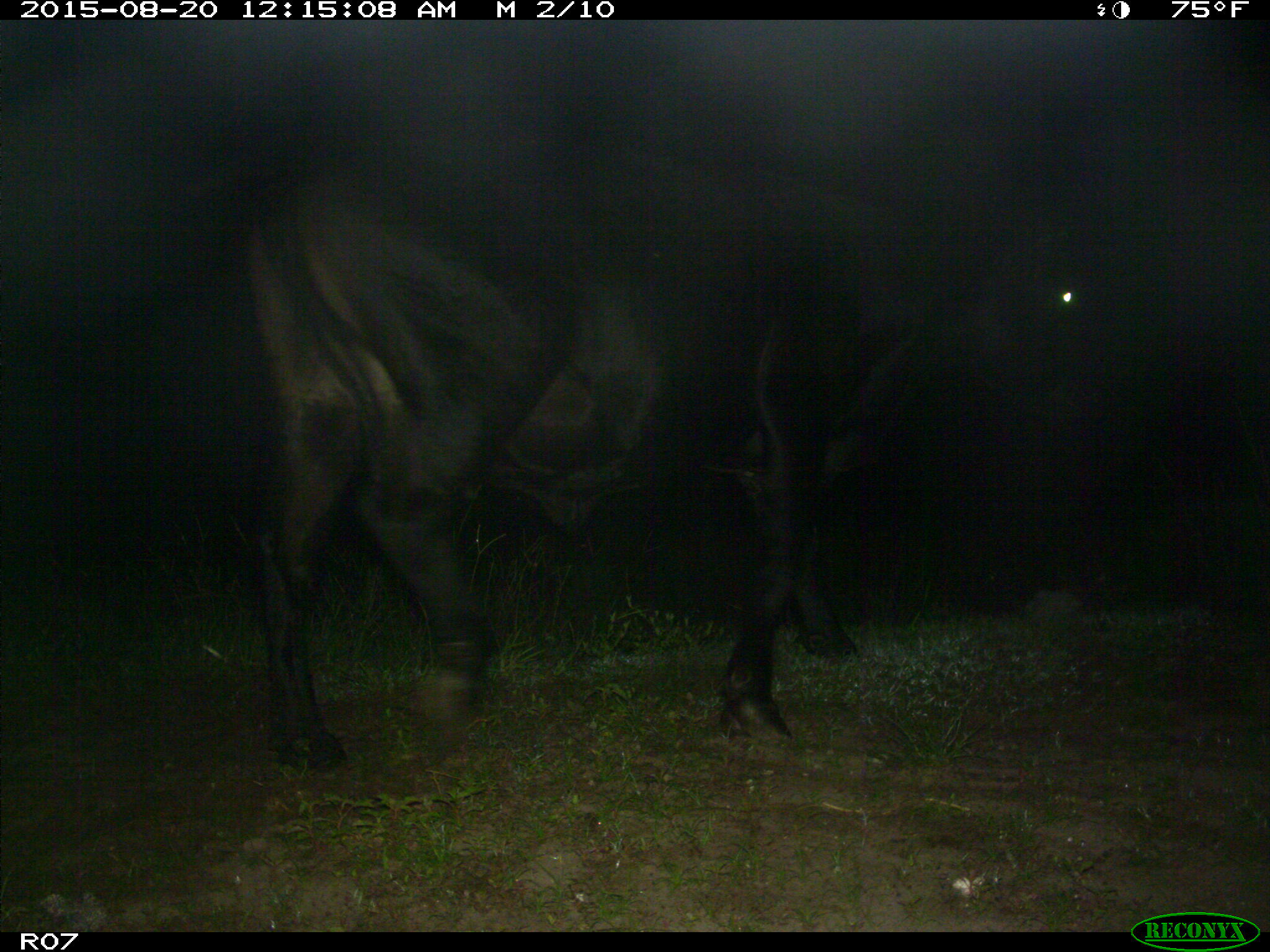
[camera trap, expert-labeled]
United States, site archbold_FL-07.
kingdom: Animalia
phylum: Chordata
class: Mammalia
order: Artiodactyla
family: Bovidae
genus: Bos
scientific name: Bos taurus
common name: domestic cow